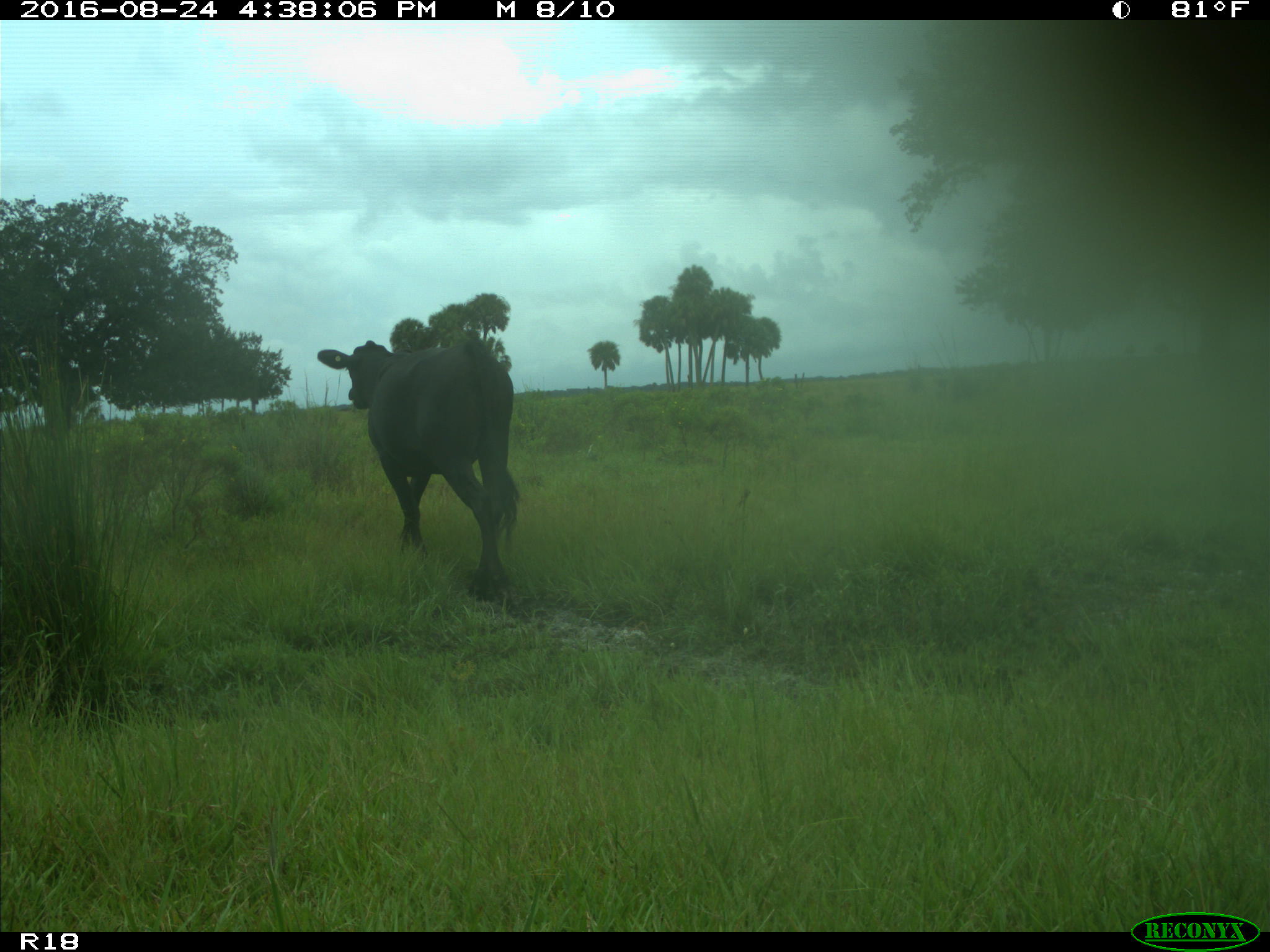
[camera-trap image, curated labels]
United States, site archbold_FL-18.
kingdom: Animalia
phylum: Chordata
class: Mammalia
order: Artiodactyla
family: Bovidae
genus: Bos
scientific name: Bos taurus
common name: domestic cow